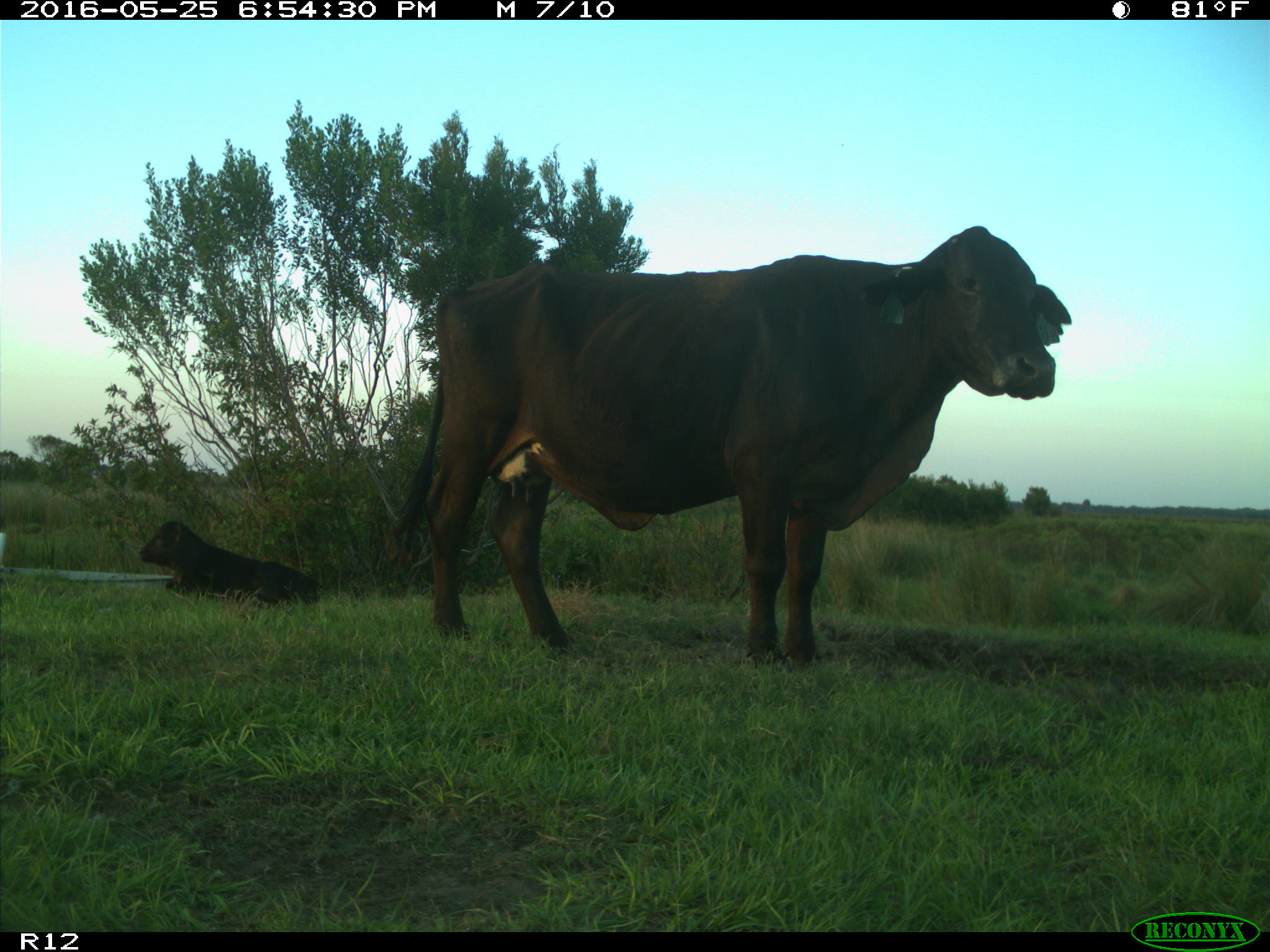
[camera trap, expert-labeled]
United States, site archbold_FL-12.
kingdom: Animalia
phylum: Chordata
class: Mammalia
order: Artiodactyla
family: Bovidae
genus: Bos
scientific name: Bos taurus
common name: domestic cow